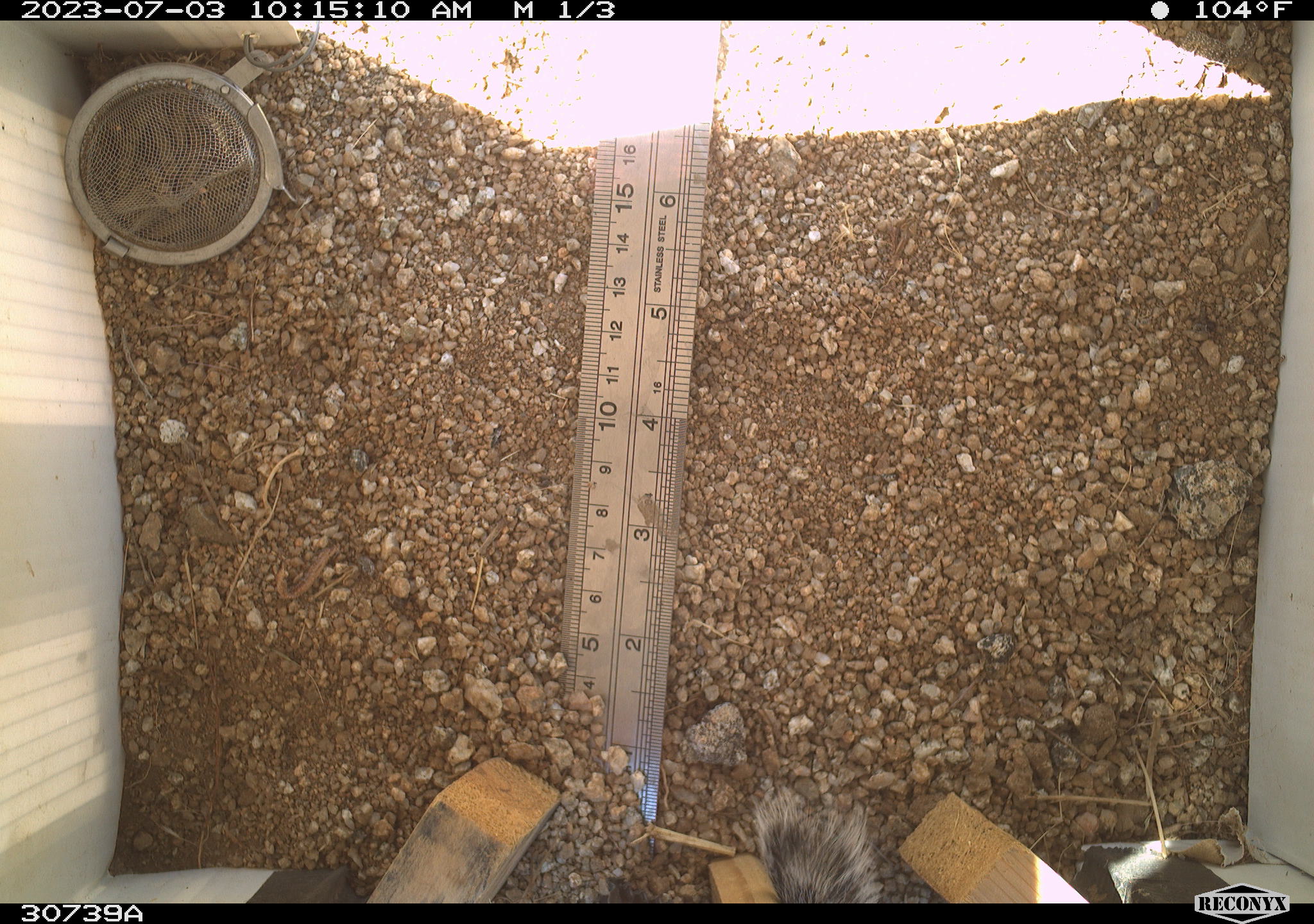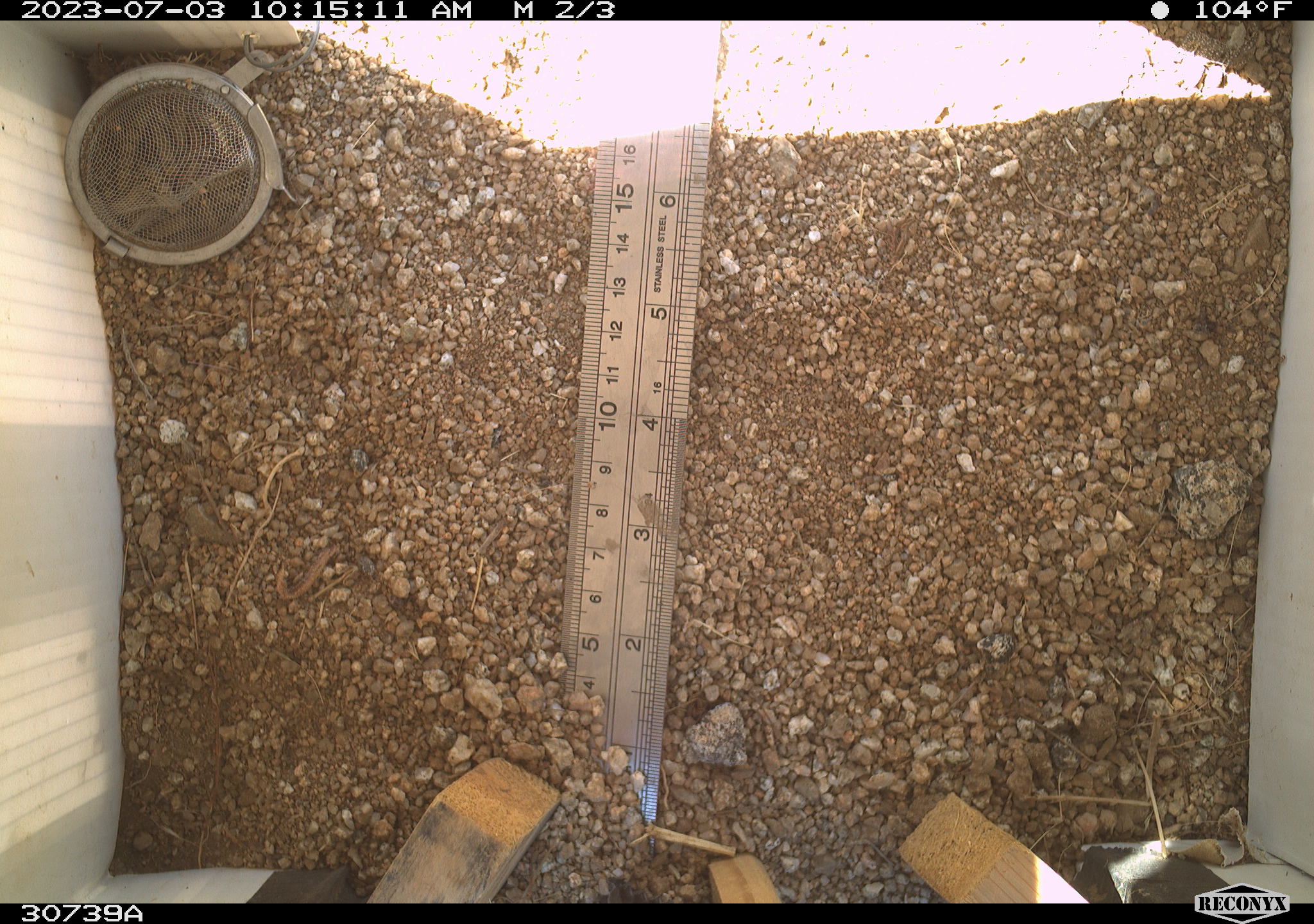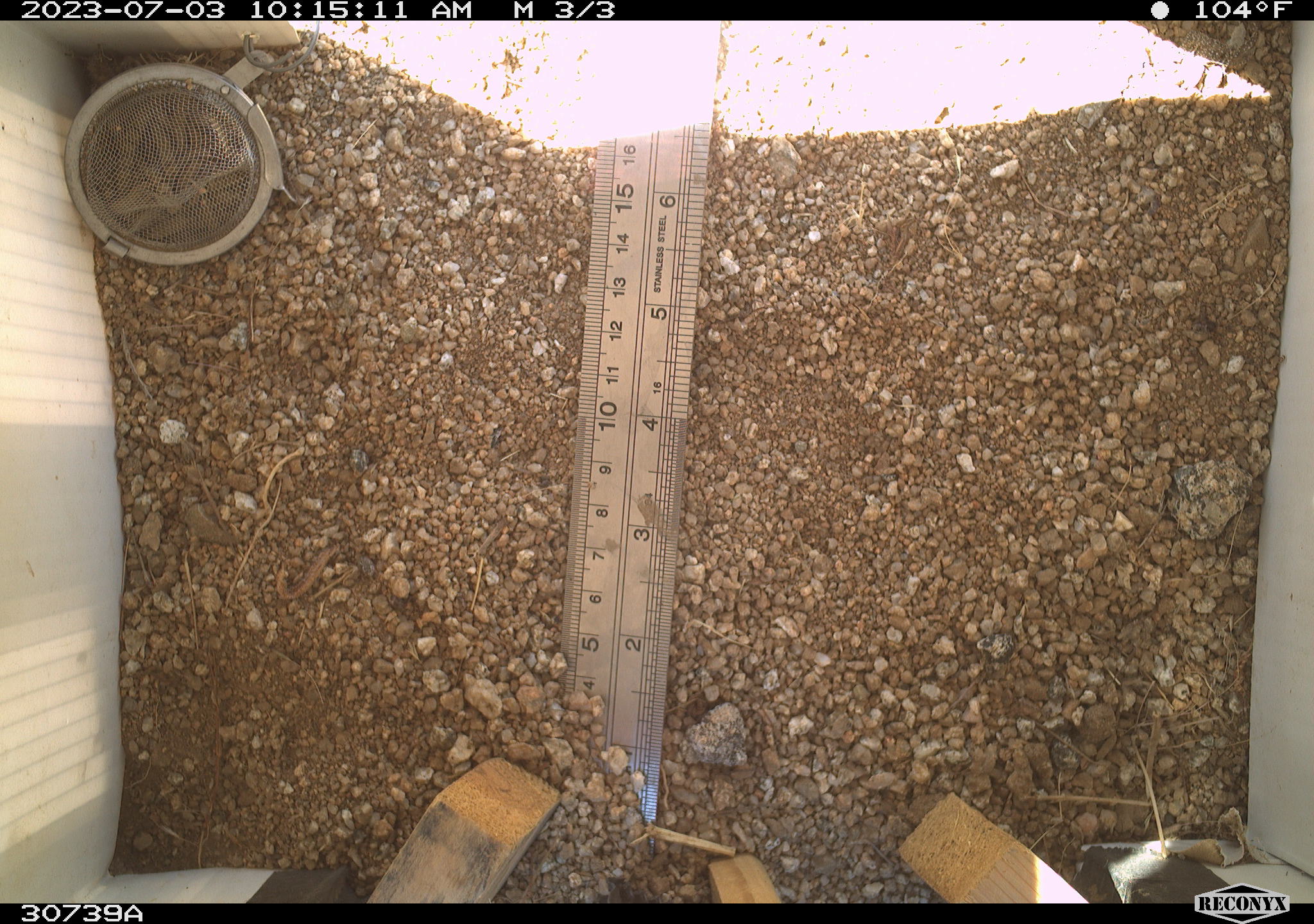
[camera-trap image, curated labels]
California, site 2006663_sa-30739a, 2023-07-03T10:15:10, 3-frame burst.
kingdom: Animalia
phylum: Chordata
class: Mammalia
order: Rodentia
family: Sciuridae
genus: Ammospermophilus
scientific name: Ammospermophilus leucurus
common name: white-tailed antelope squirrel